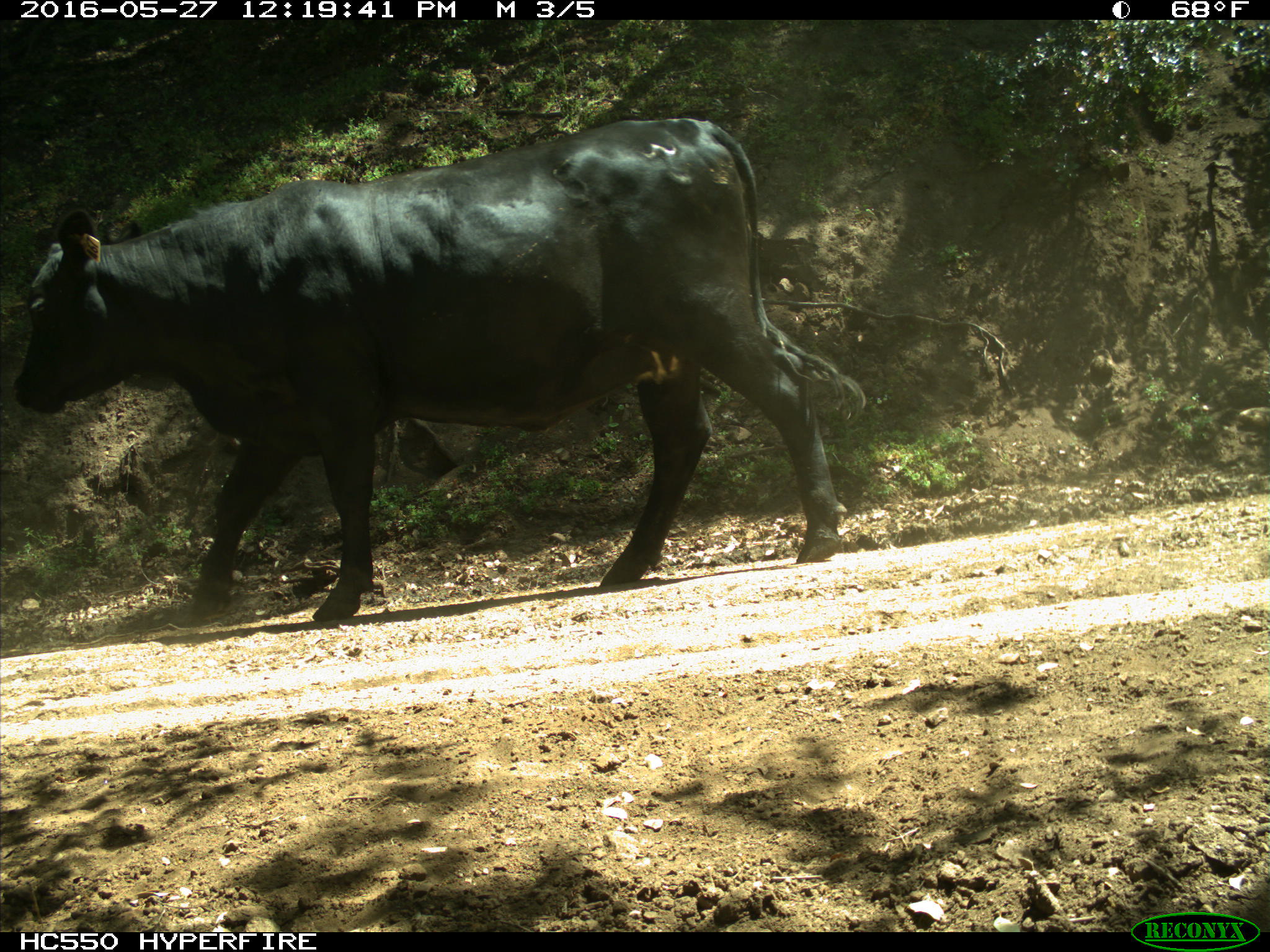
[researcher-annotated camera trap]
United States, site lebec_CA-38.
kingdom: Animalia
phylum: Chordata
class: Mammalia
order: Artiodactyla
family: Bovidae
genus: Bos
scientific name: Bos taurus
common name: domestic cow